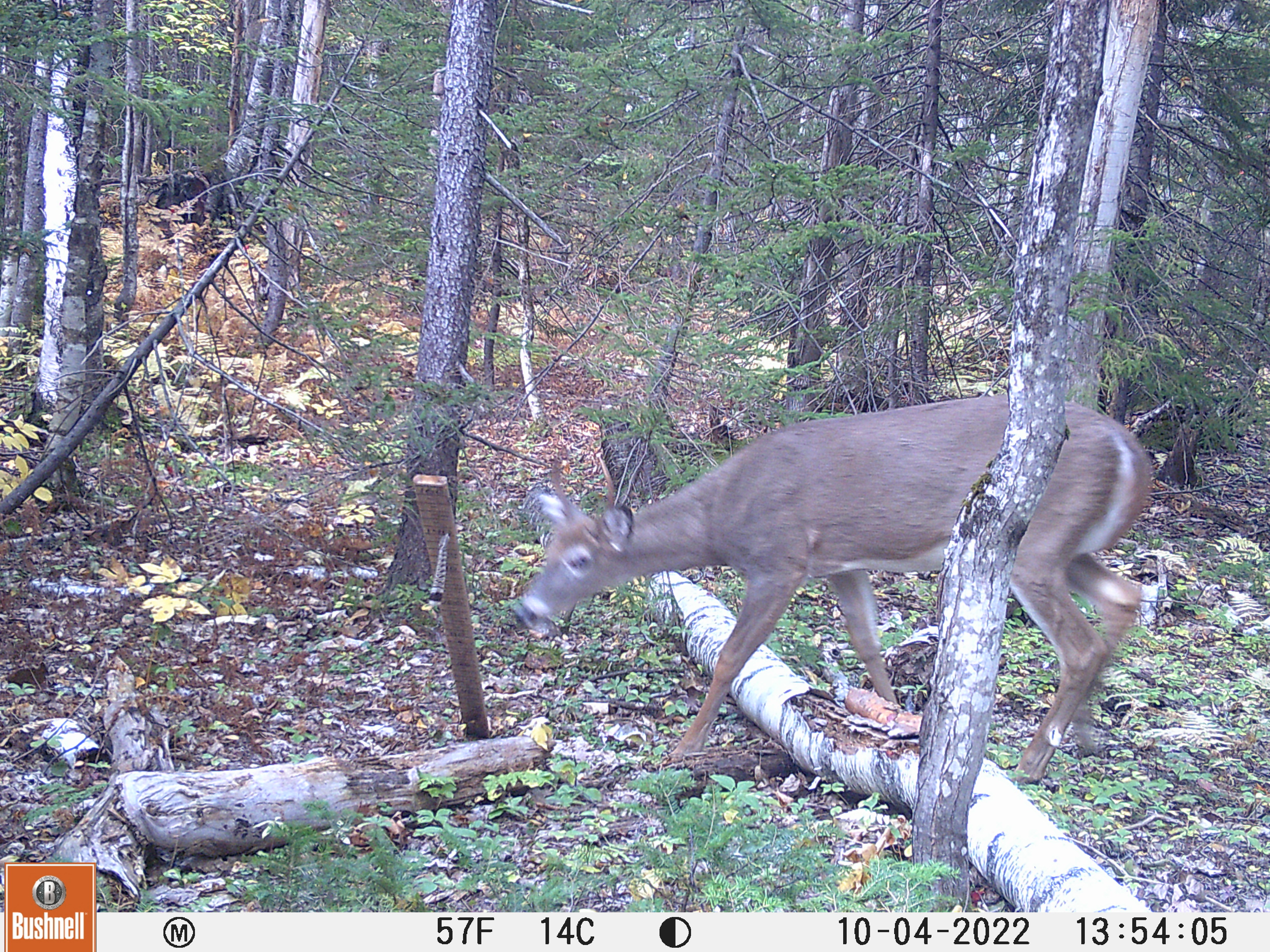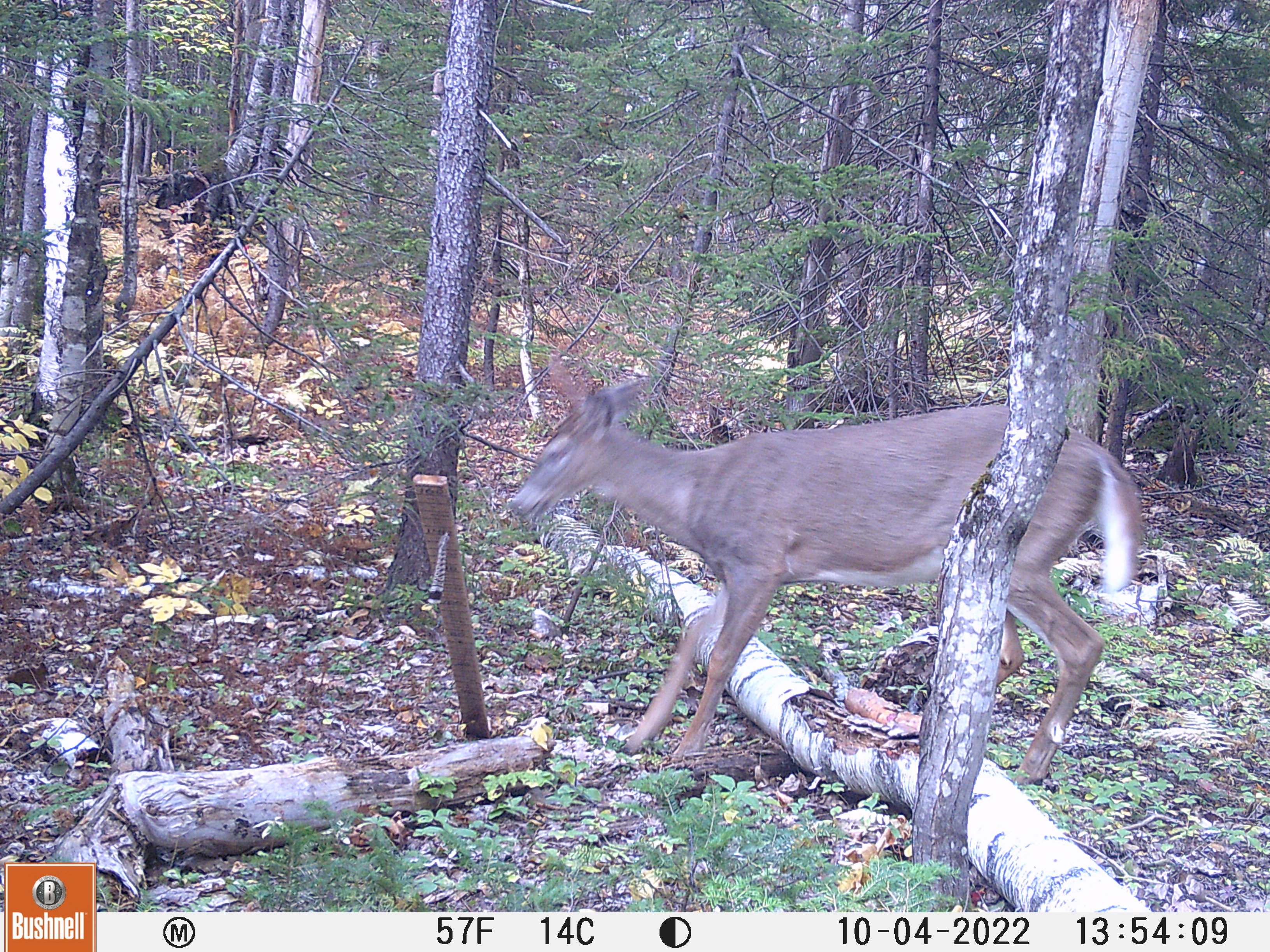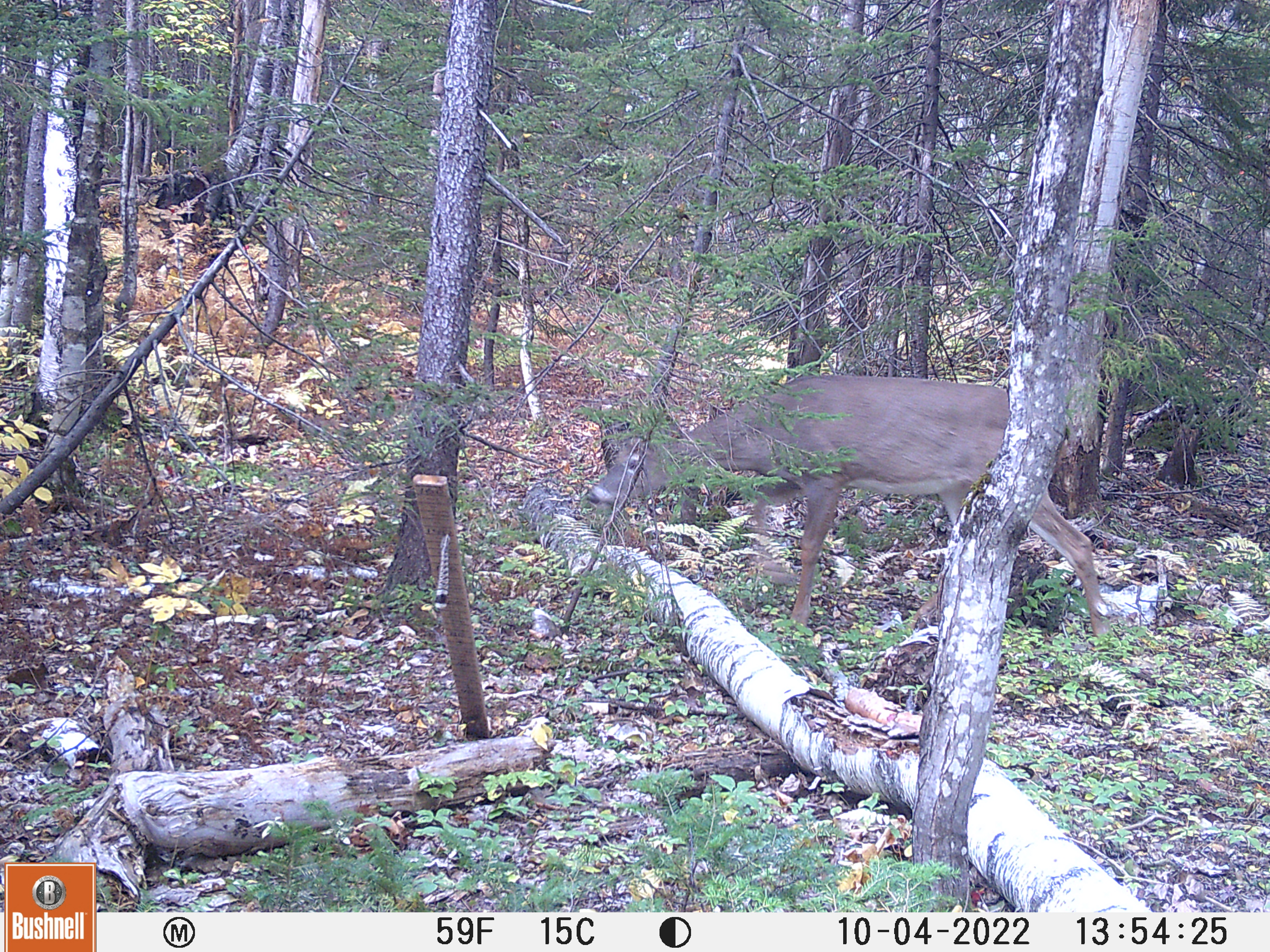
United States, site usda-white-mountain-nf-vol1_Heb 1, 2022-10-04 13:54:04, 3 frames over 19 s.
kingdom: Animalia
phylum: Chordata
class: Mammalia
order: Artiodactyla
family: Cervidae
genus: Odocoileus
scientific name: Odocoileus virginianus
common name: white-tailed deer